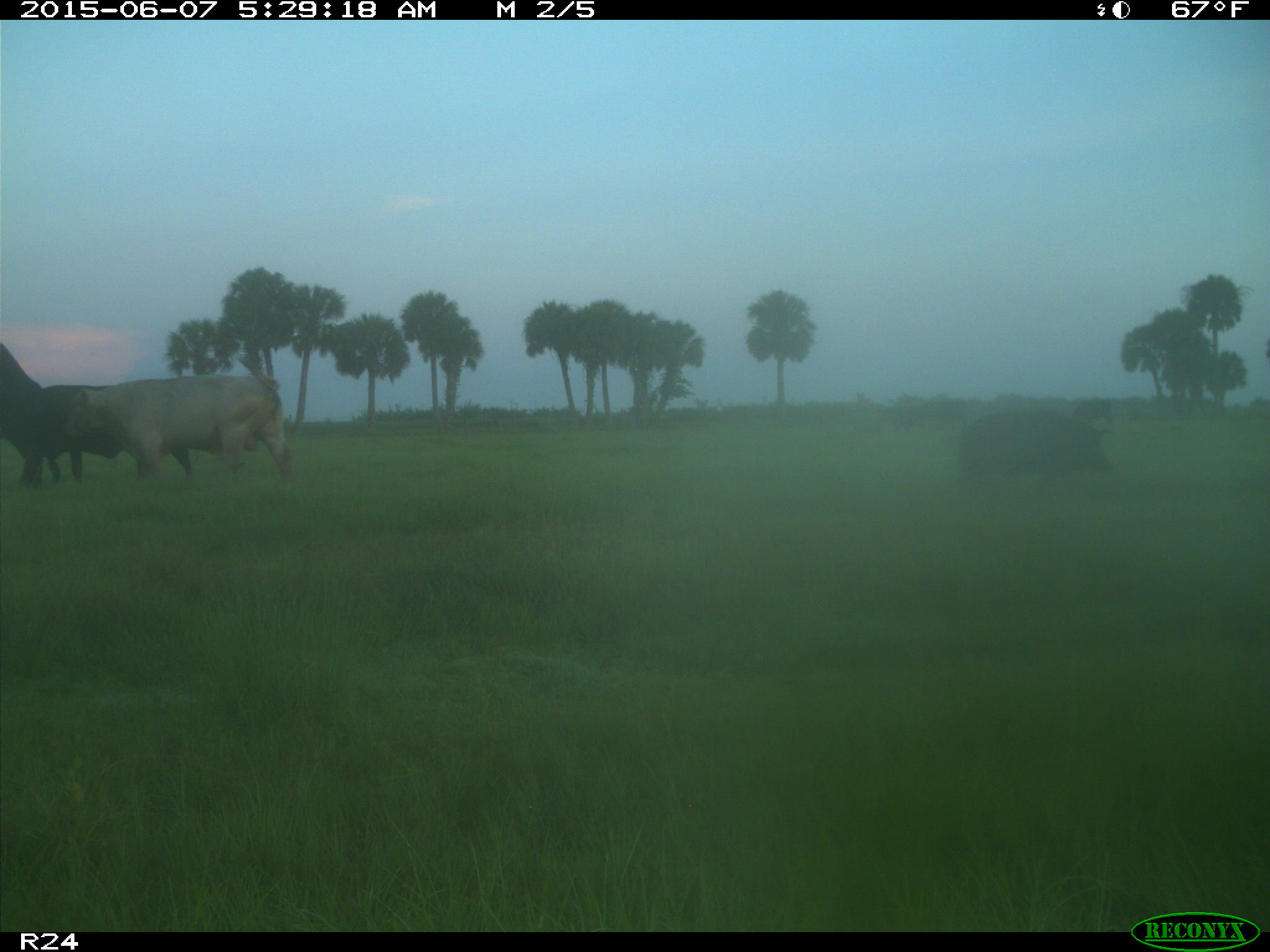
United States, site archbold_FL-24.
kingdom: Animalia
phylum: Chordata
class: Mammalia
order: Artiodactyla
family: Bovidae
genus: Bos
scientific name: Bos taurus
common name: domestic cow